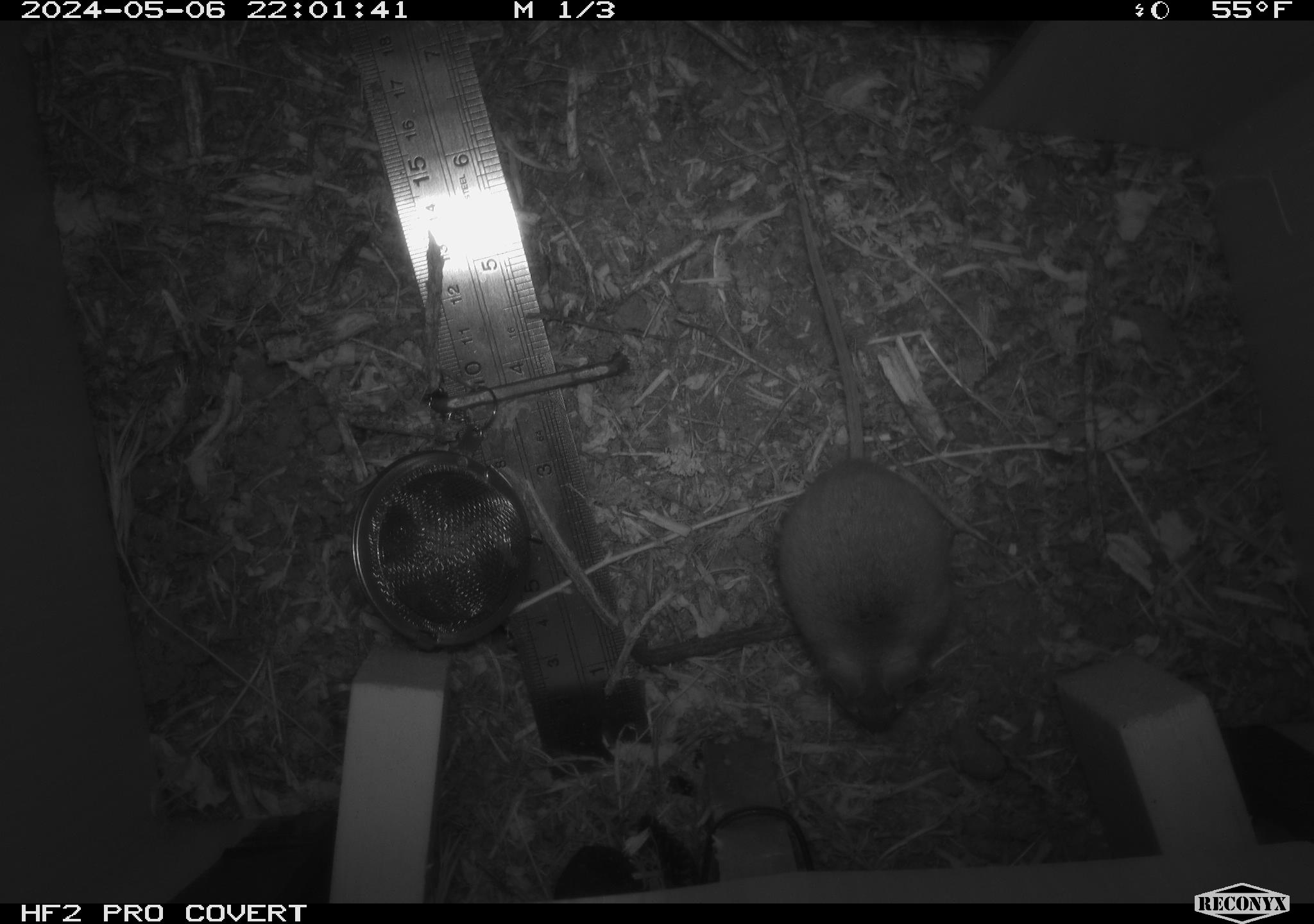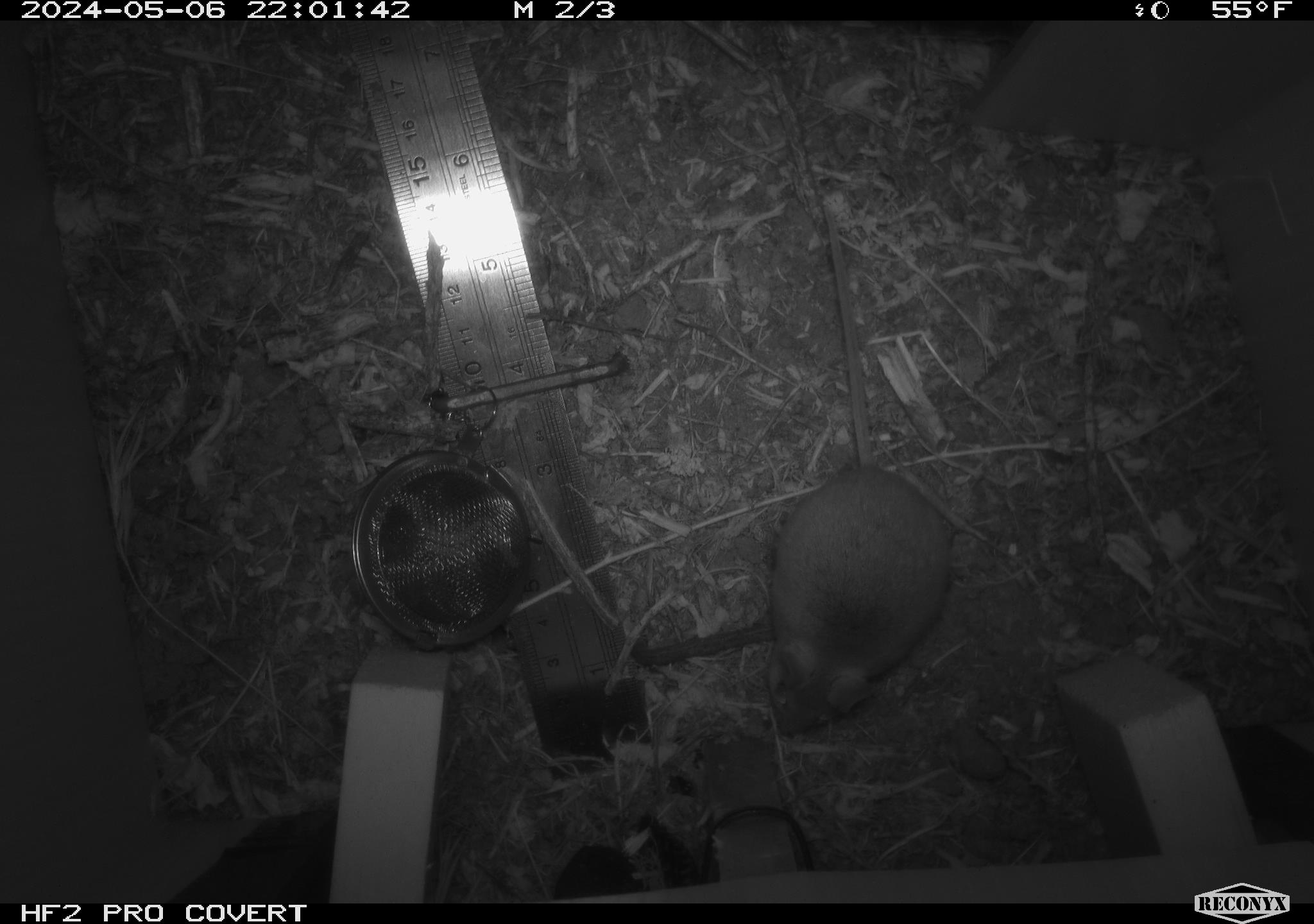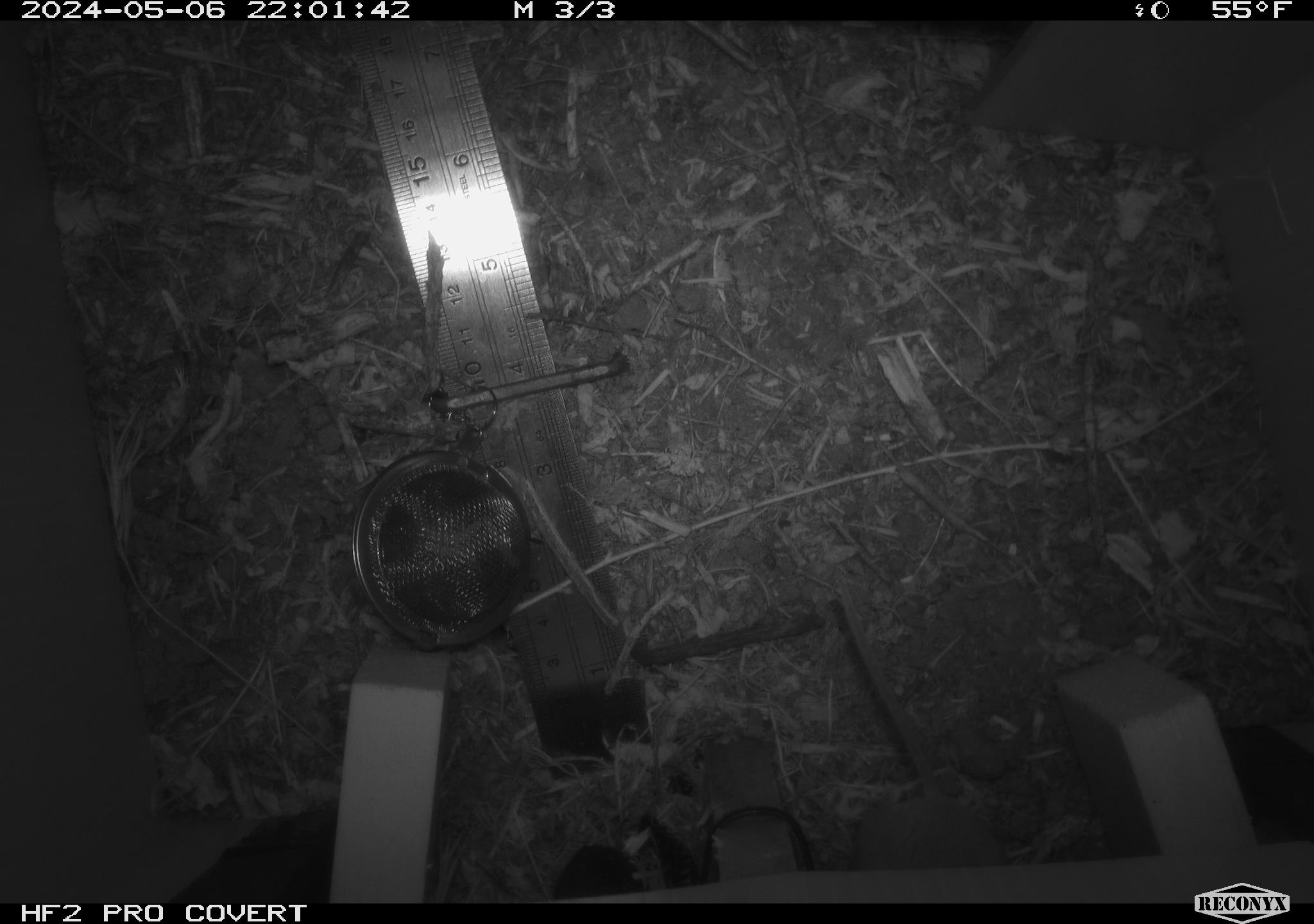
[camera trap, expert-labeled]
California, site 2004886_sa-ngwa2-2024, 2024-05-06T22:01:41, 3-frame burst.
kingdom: Animalia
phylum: Chordata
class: Mammalia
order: Rodentia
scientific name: Rodentia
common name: mouse species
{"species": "mouse species (Rodentia)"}